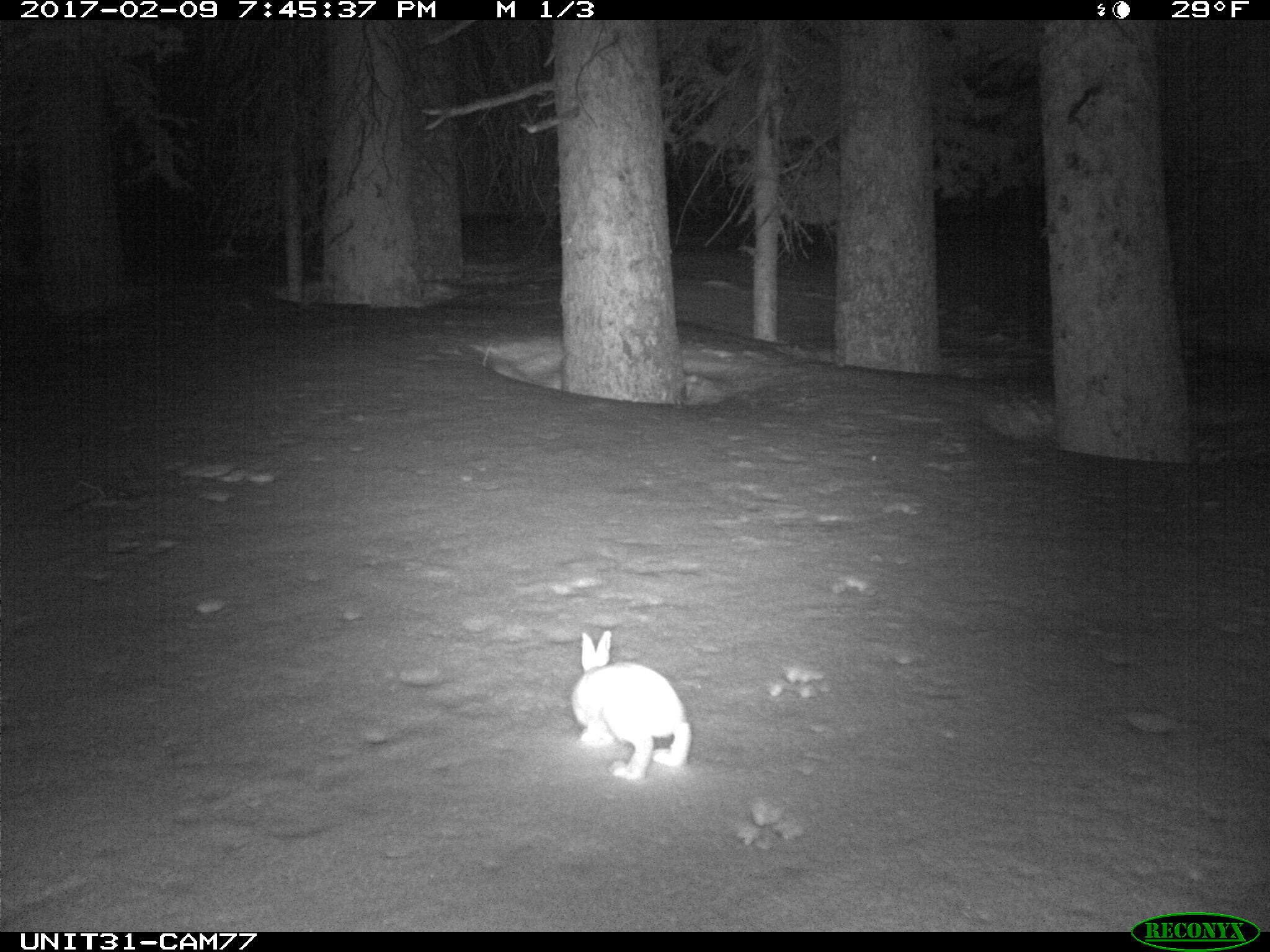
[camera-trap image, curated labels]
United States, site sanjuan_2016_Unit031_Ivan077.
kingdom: Animalia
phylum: Chordata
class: Mammalia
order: Lagomorpha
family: Leporidae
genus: Lepus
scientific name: Lepus americanus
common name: snowshoe hare